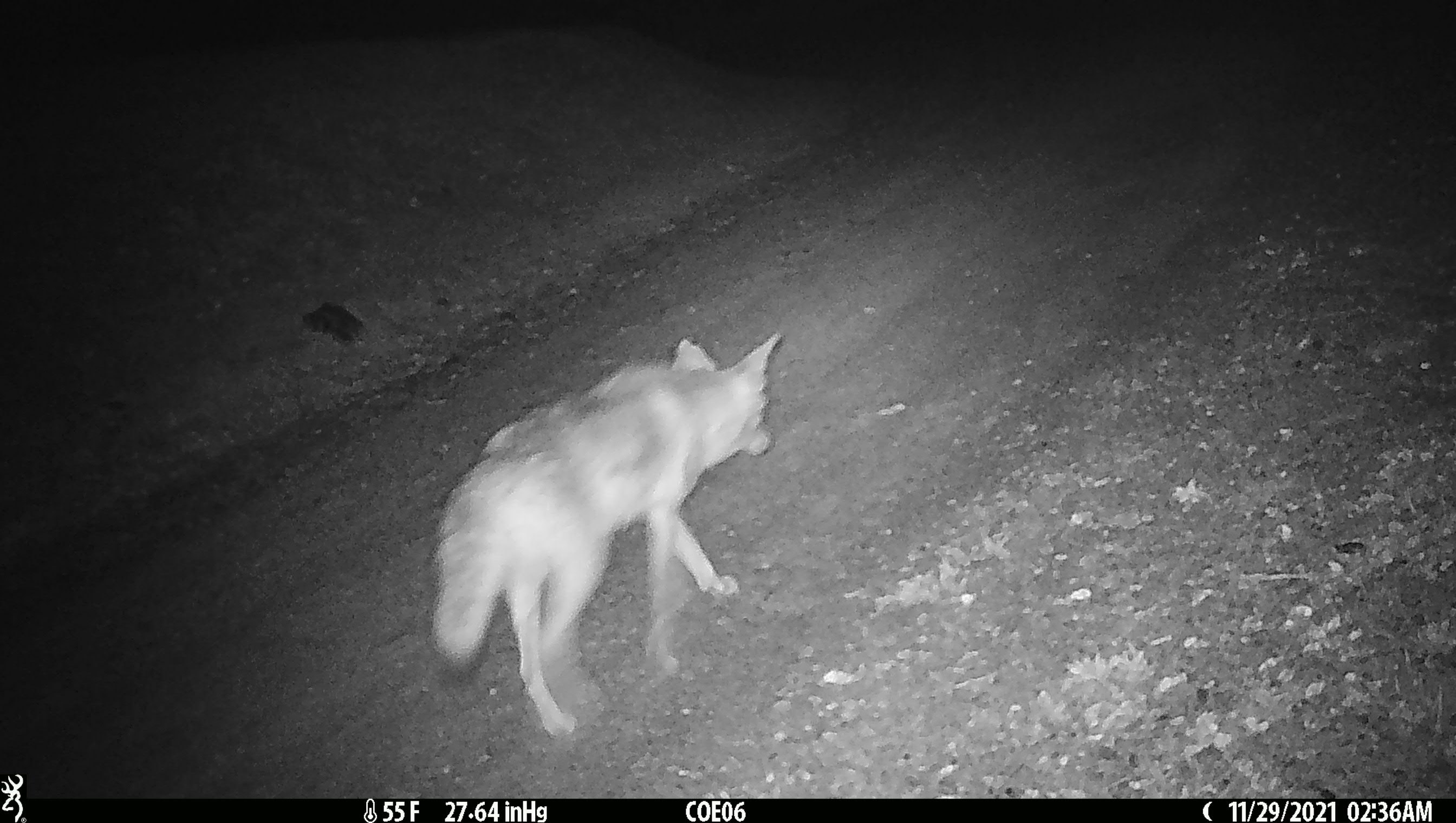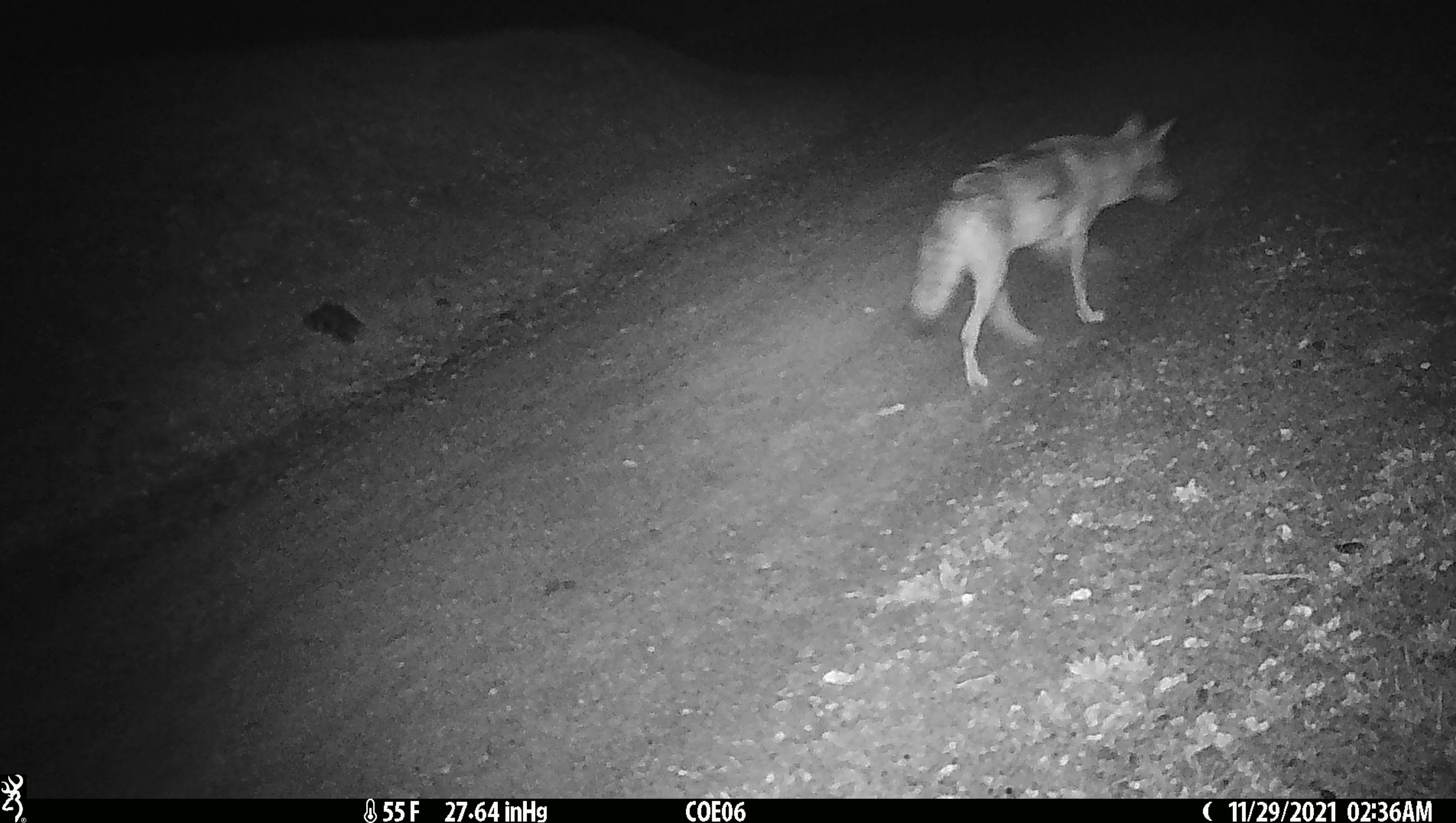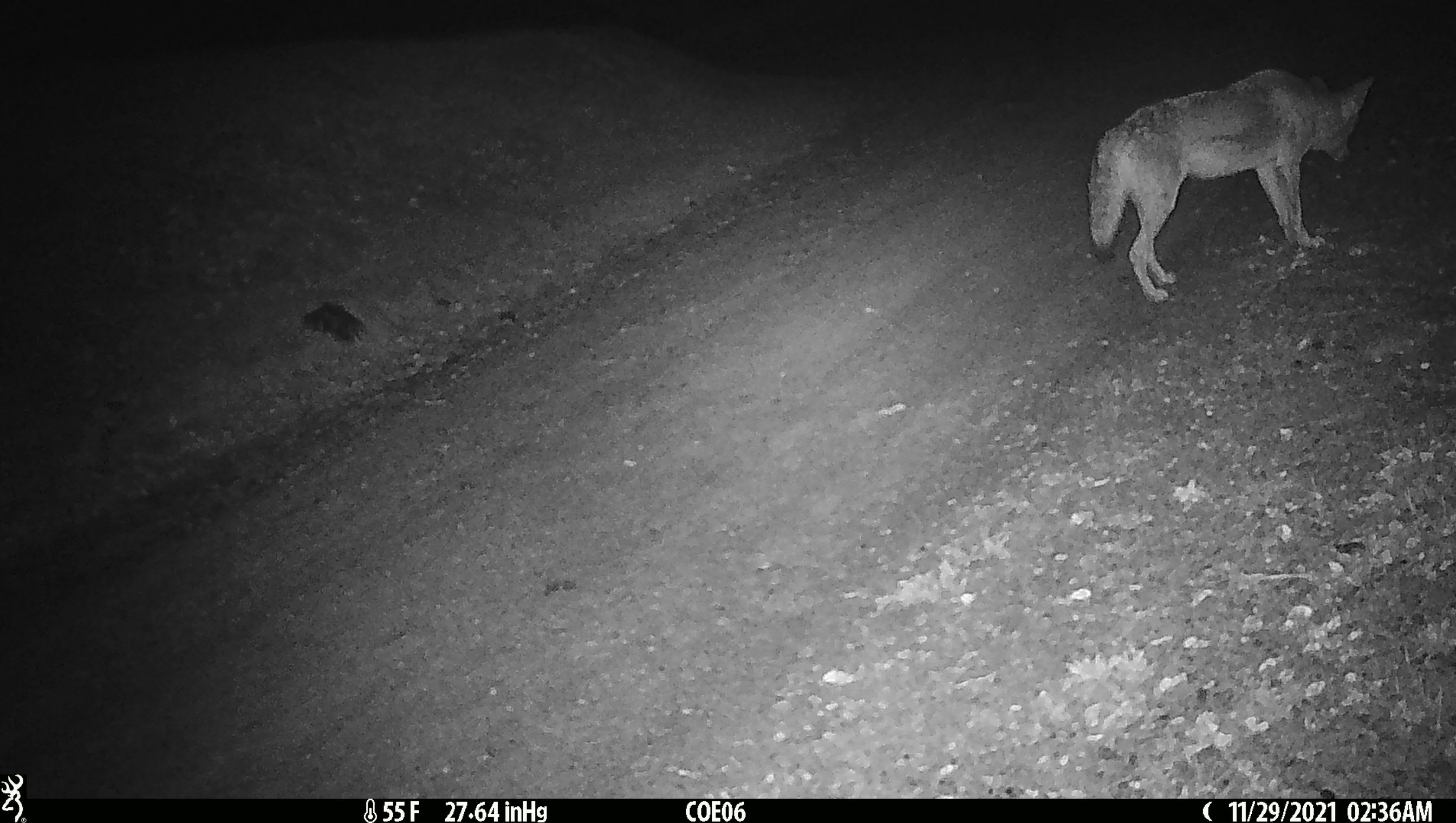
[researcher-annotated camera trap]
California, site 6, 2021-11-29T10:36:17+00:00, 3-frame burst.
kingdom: Animalia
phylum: Chordata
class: Mammalia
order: Carnivora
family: Canidae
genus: Canis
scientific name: Canis latrans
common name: coyote